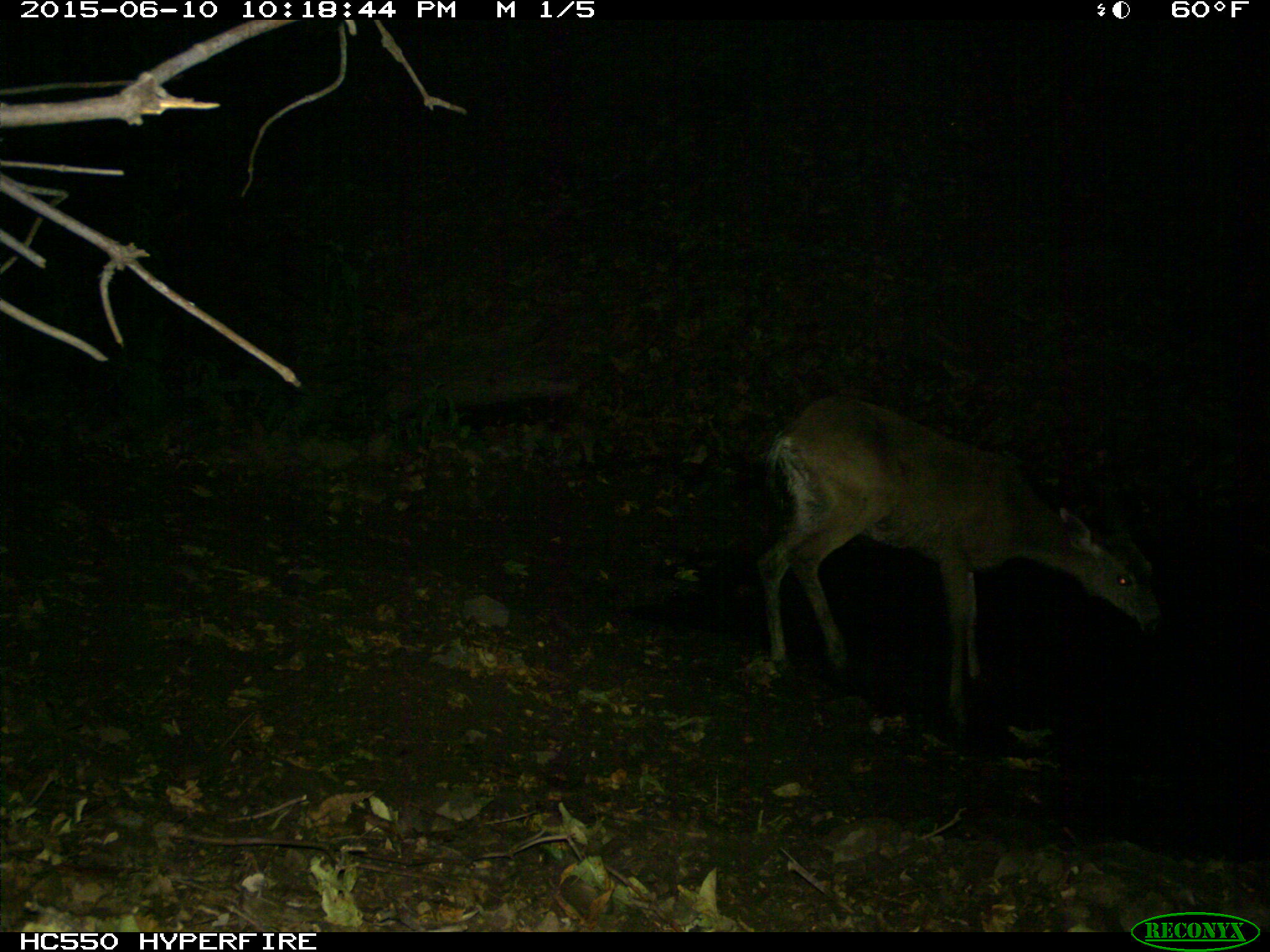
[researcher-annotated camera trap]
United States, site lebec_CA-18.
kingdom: Animalia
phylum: Chordata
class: Mammalia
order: Artiodactyla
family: Cervidae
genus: Odocoileus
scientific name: Odocoileus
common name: deer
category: unidentified deer